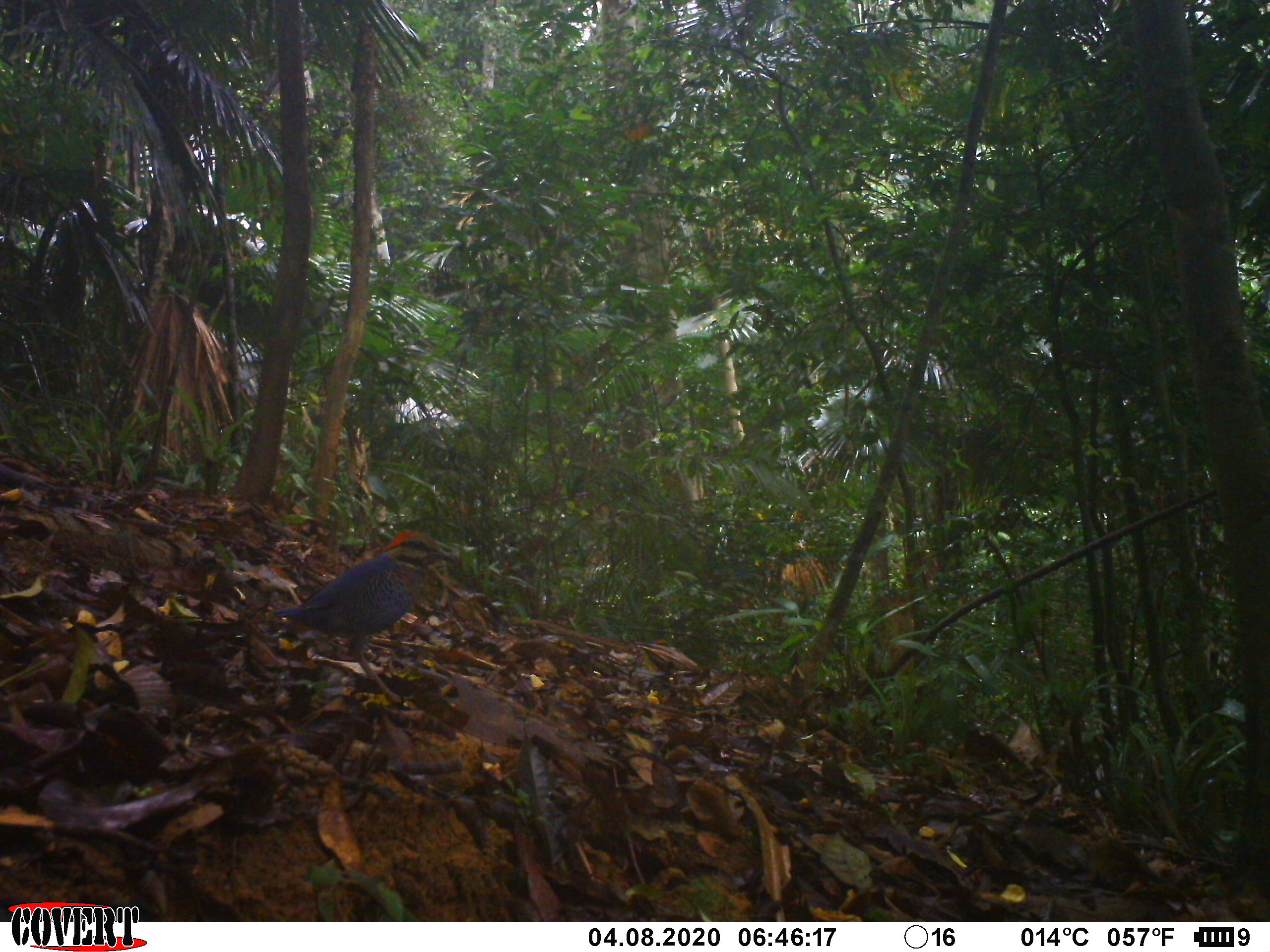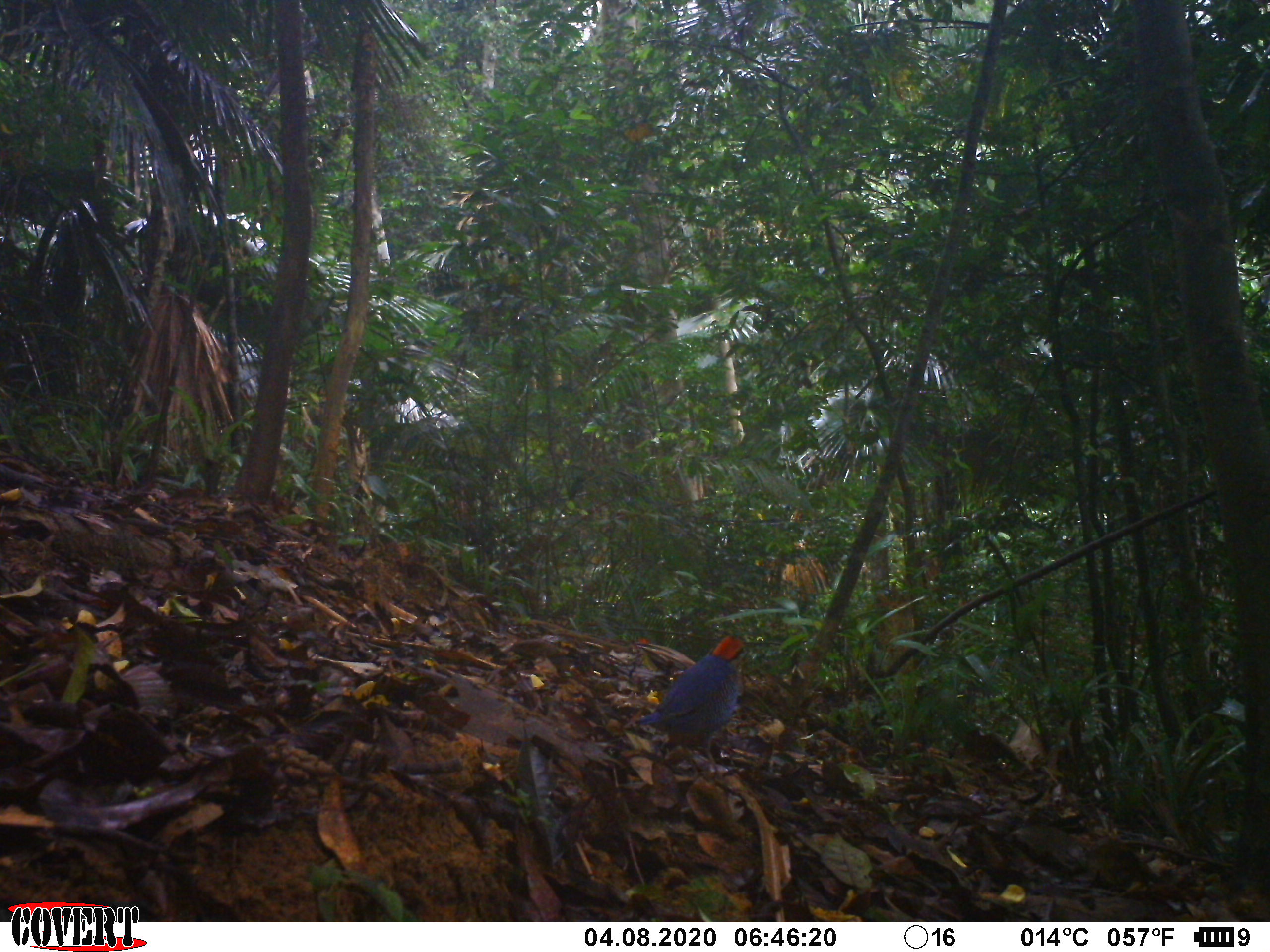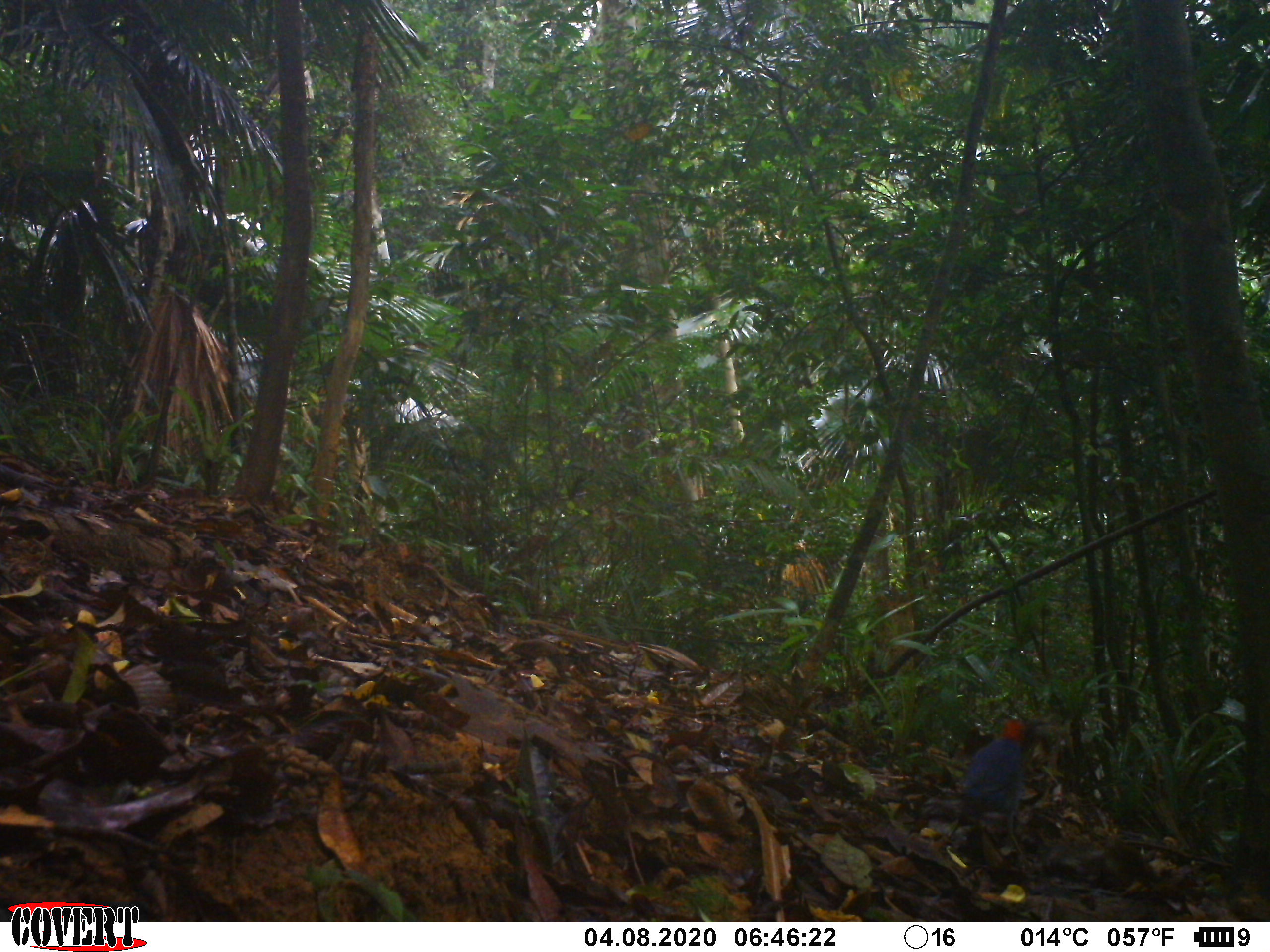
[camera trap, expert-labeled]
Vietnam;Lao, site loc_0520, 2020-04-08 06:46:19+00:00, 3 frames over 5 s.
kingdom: Animalia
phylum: Chordata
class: Aves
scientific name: Aves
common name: bird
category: unidentified bird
Unidentified bird (bird) (Aves). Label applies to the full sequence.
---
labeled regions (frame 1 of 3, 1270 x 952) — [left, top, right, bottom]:
unidentified bird: [264, 529, 459, 708]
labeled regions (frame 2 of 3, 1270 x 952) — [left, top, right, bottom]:
unidentified bird: [633, 636, 755, 779]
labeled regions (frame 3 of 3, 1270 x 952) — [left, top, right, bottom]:
unidentified bird: [946, 717, 1050, 865]